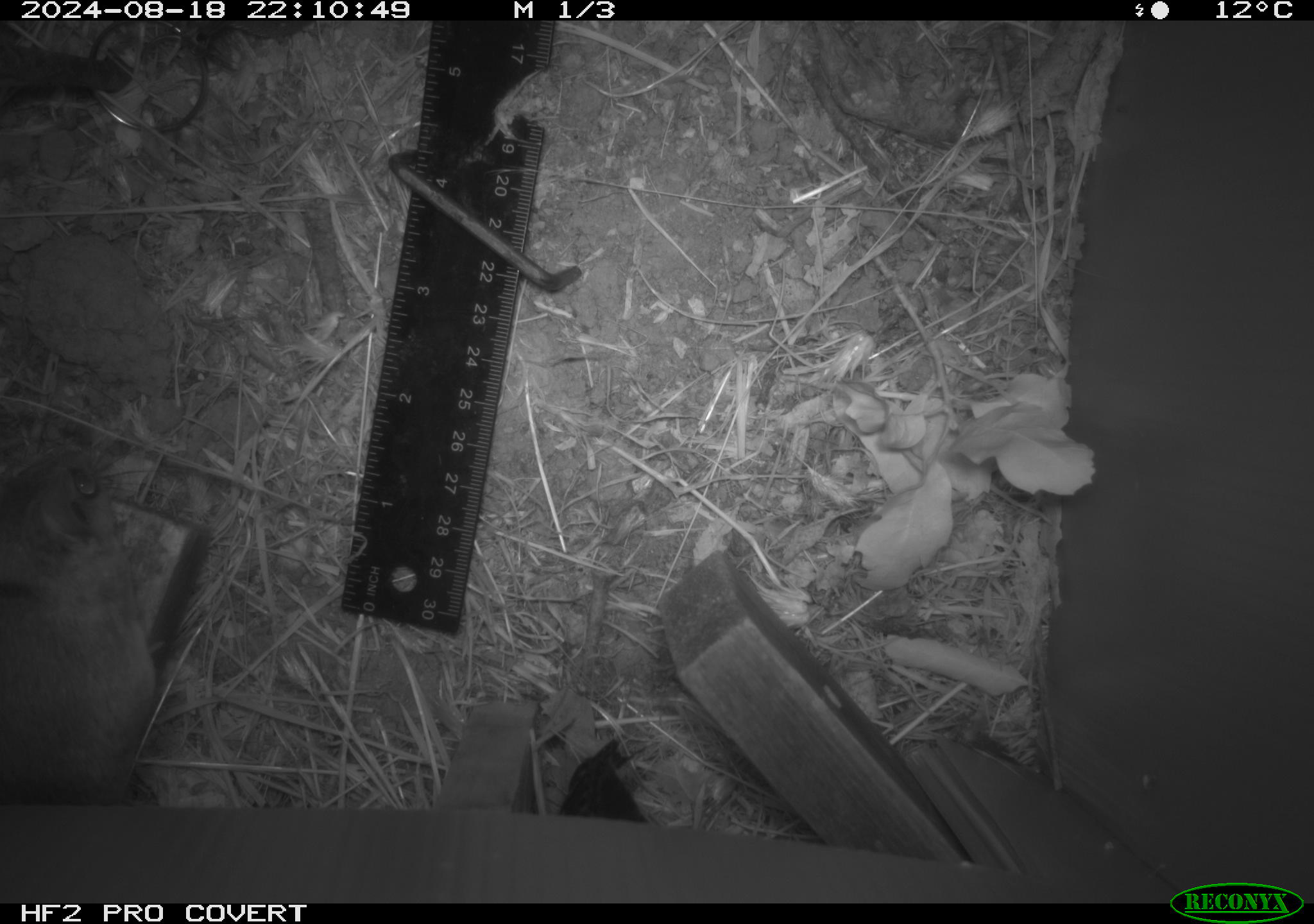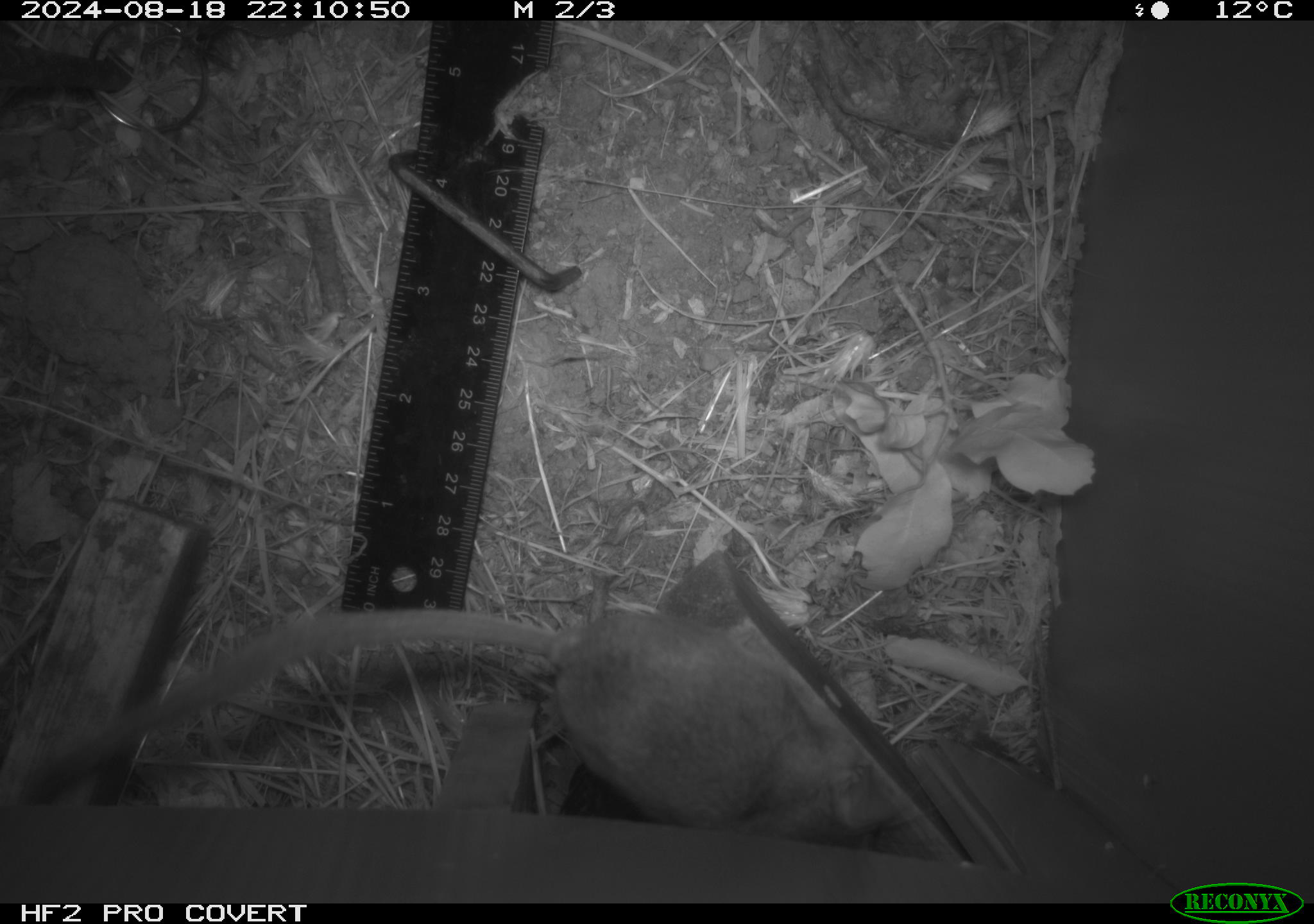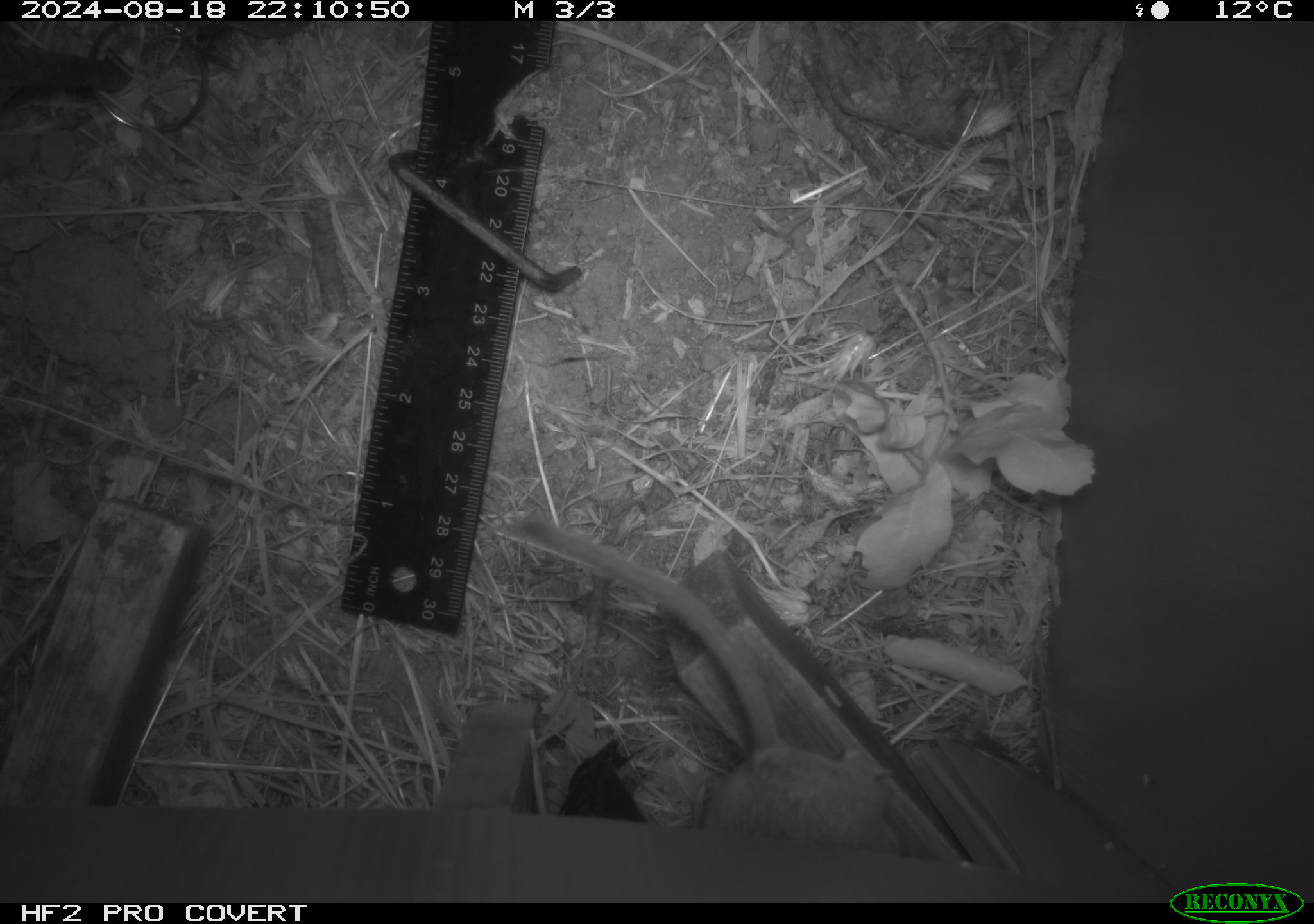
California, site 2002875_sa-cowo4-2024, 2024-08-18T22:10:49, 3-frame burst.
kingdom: Animalia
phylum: Chordata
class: Mammalia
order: Rodentia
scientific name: Rodentia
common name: rodent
Rodent (Rodentia).